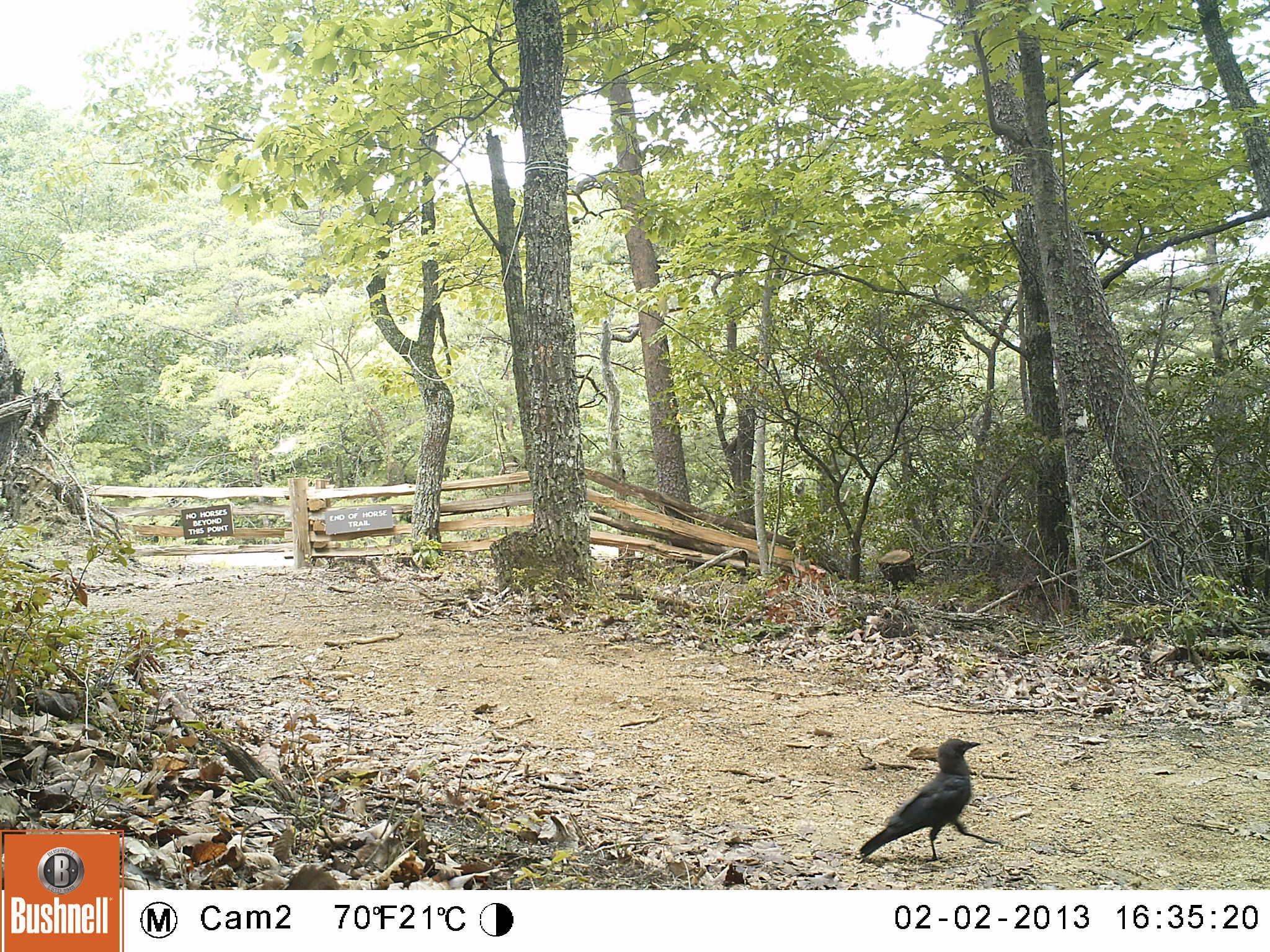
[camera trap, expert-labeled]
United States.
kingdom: Animalia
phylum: Chordata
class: Aves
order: Passeriformes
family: Corvidae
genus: Corvus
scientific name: Corvus brachyrhynchos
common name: american crow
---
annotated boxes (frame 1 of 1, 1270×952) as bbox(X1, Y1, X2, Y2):
American Crow: bbox(858, 731, 996, 864)